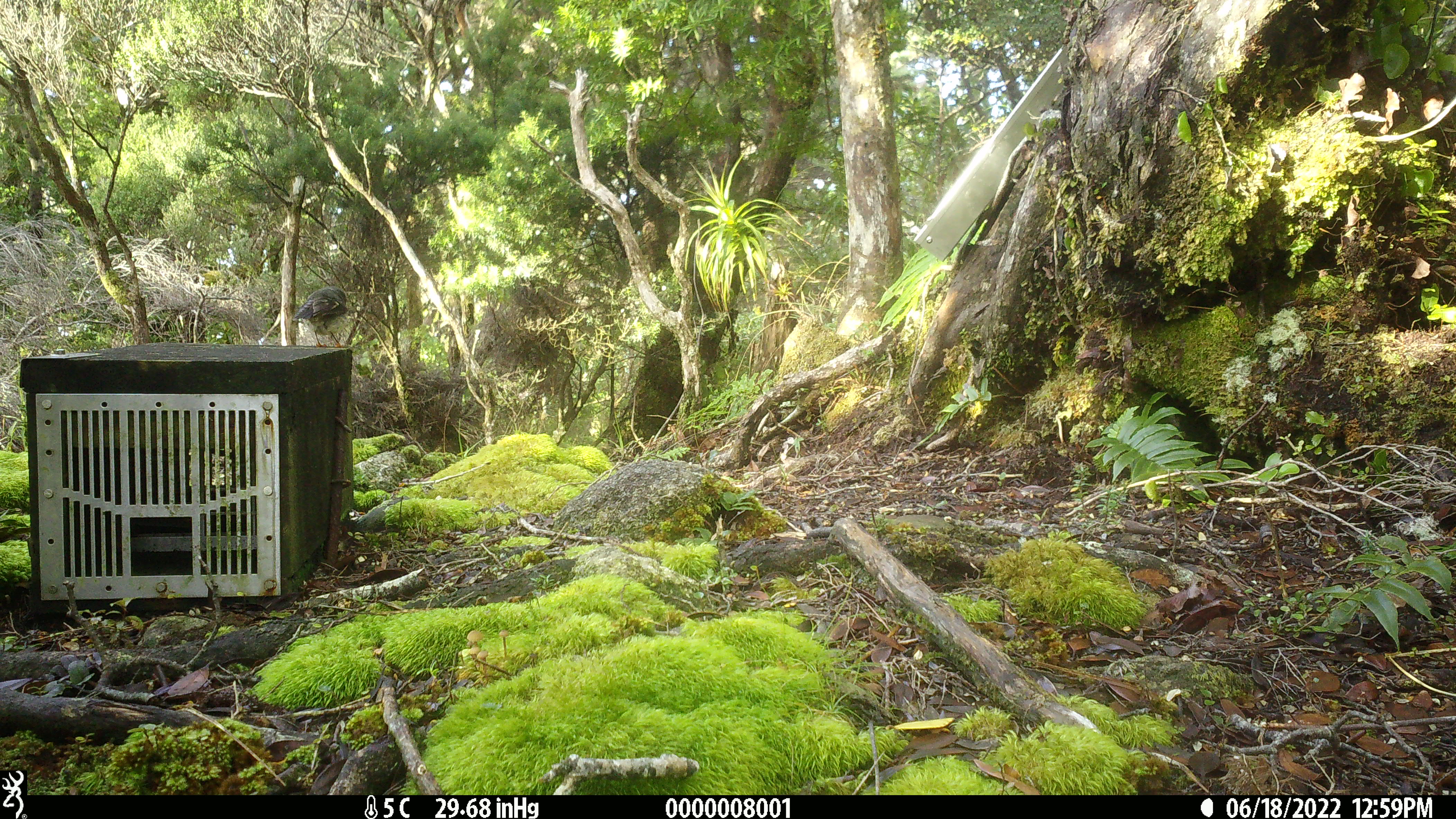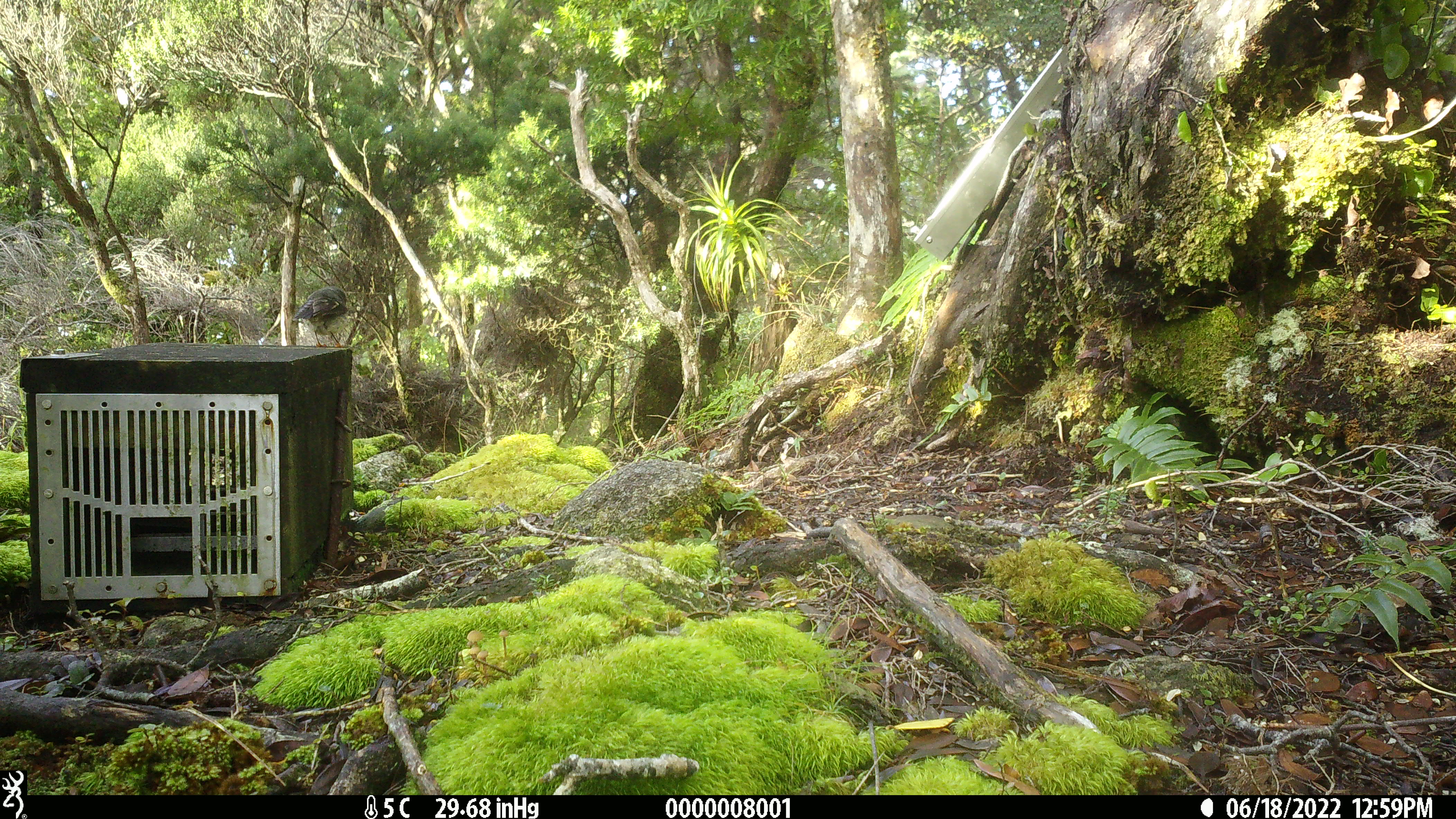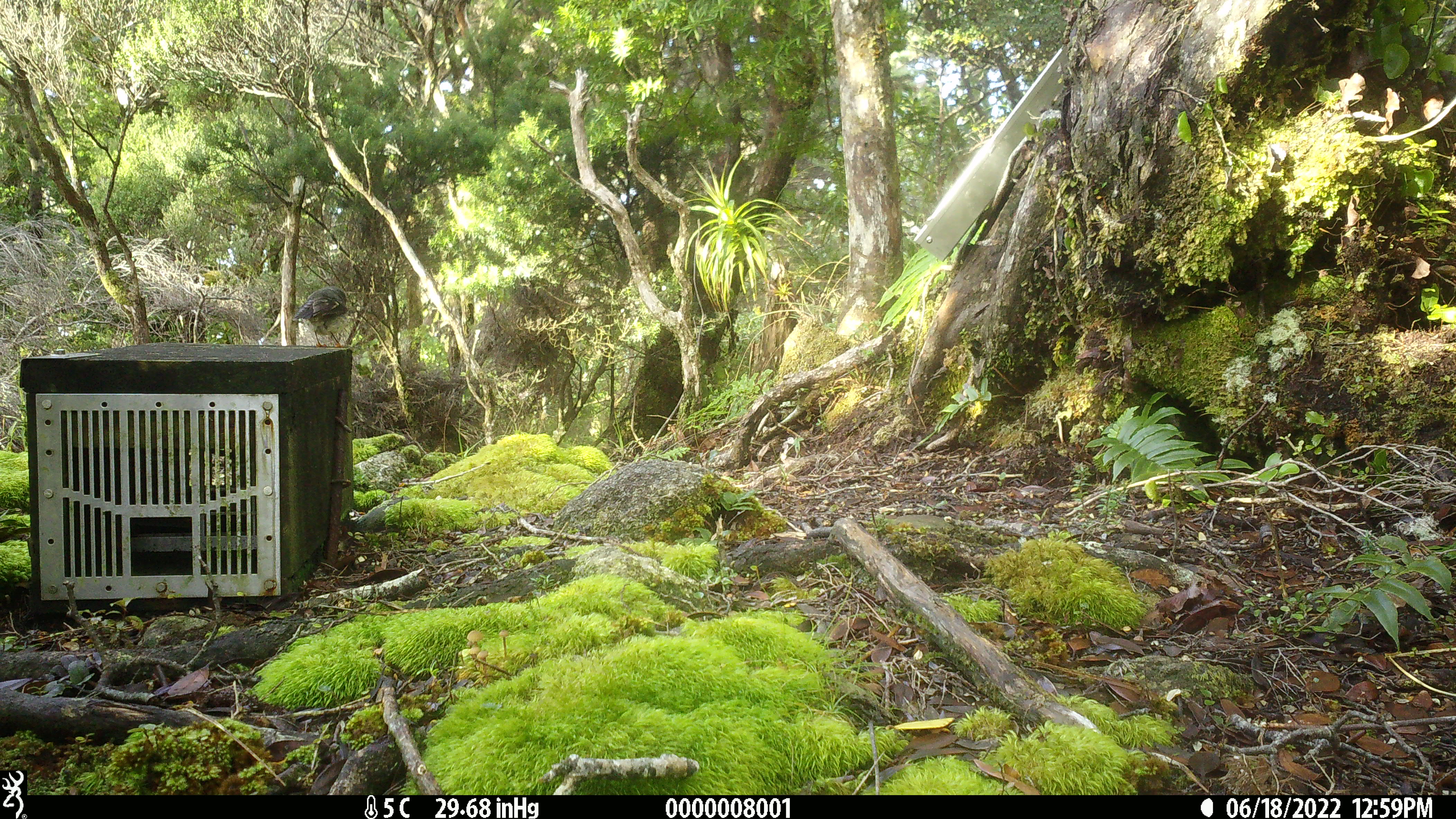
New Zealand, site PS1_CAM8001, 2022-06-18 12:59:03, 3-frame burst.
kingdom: Animalia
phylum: Chordata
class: Aves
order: Passeriformes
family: Petroicidae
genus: Petroica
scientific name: Petroica macrocephala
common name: tomtit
Tomtit (Petroica macrocephala).